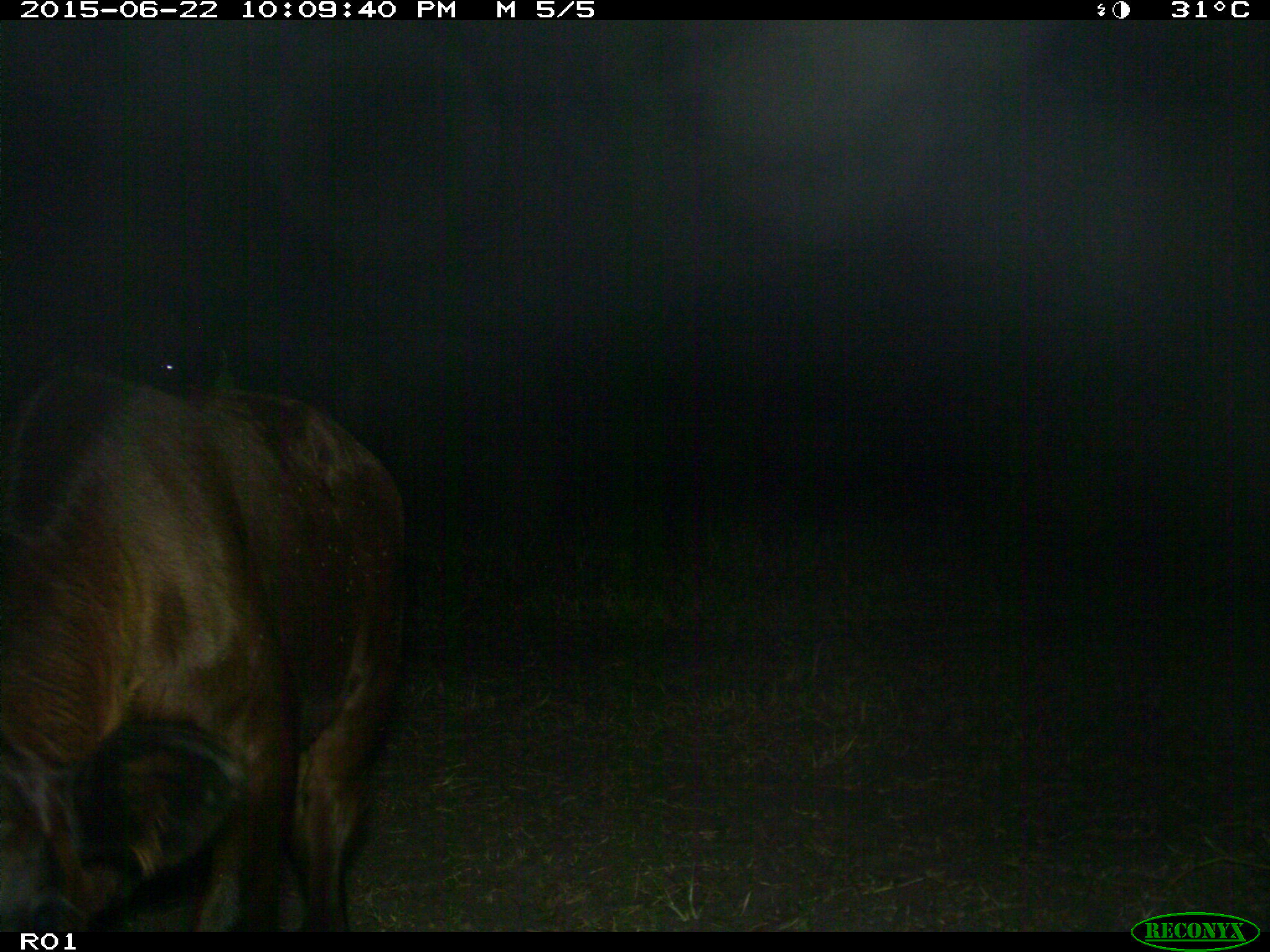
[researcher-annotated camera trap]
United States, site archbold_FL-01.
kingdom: Animalia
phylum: Chordata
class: Mammalia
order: Artiodactyla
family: Bovidae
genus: Bos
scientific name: Bos taurus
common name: domestic cow